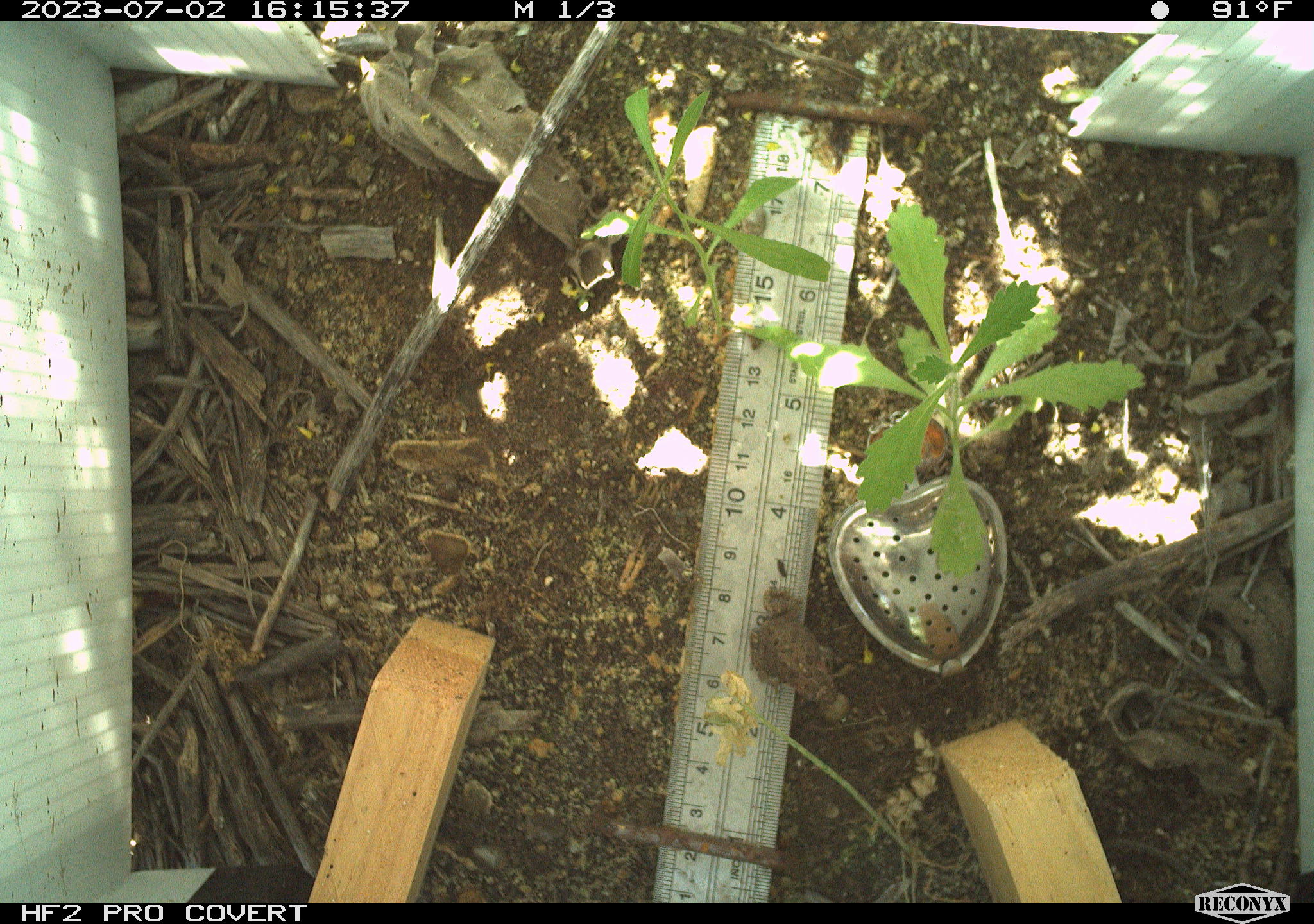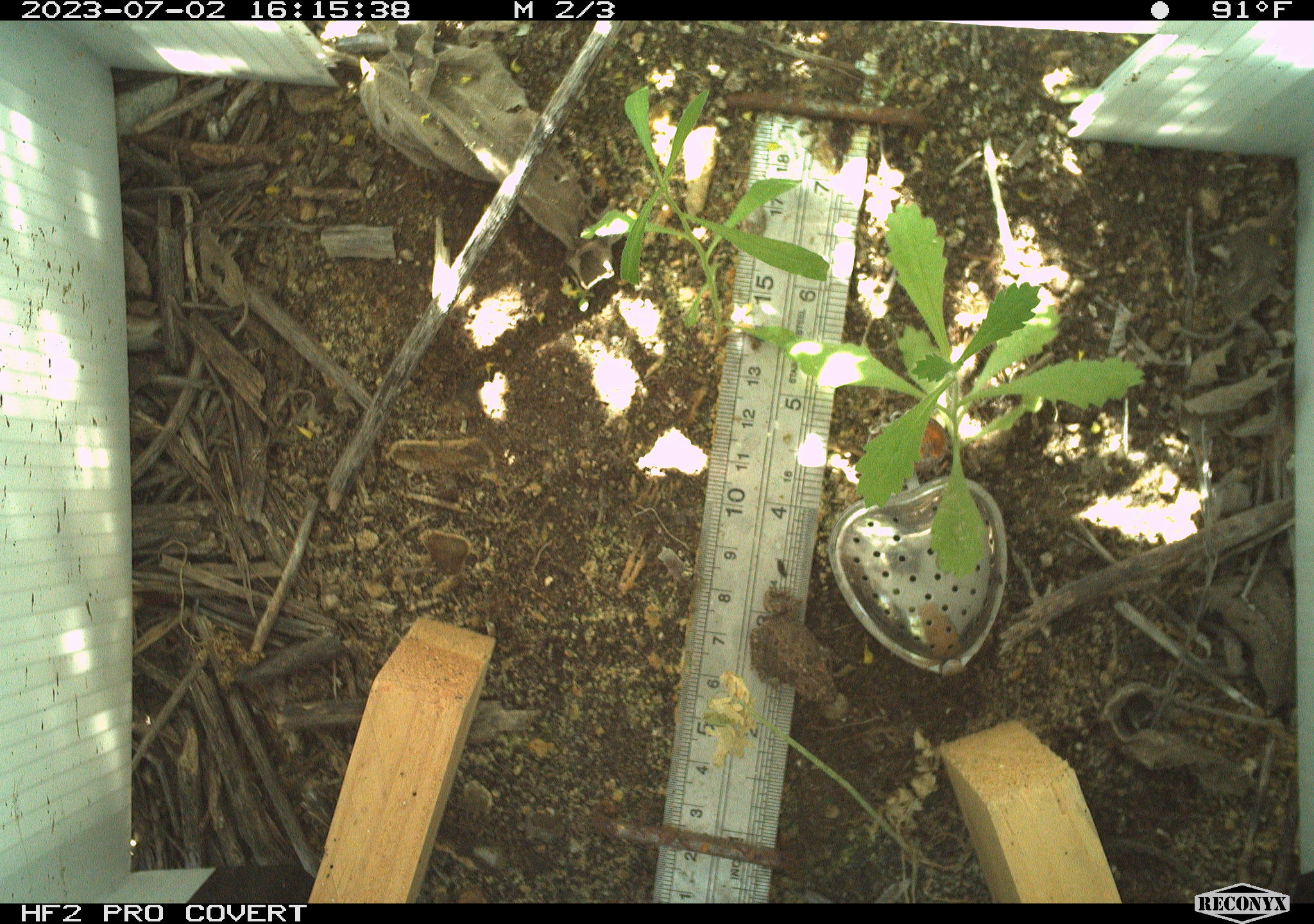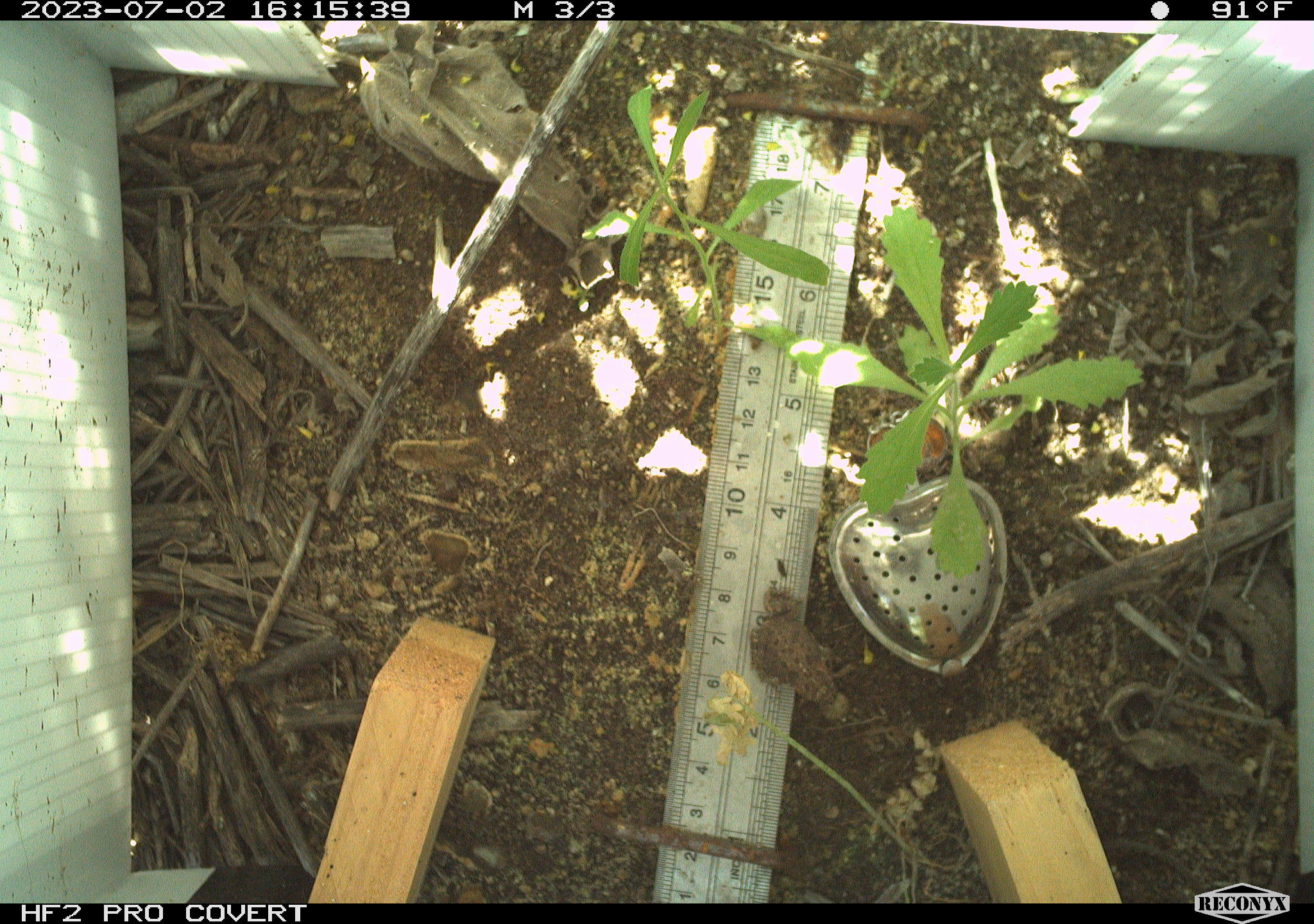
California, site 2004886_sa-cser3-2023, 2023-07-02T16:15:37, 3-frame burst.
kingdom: Animalia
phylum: Chordata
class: Amphibia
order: Anura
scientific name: Anura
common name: frogs